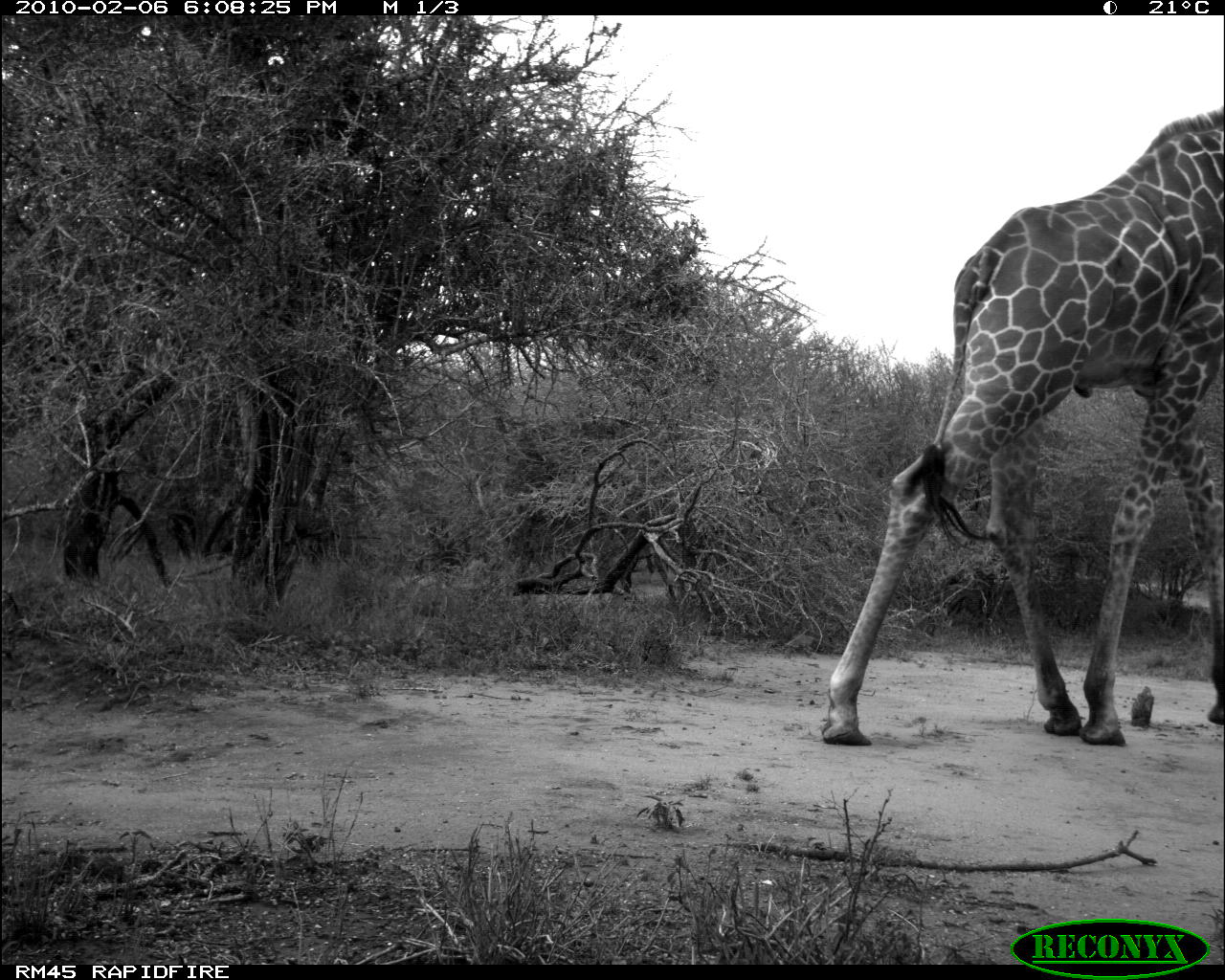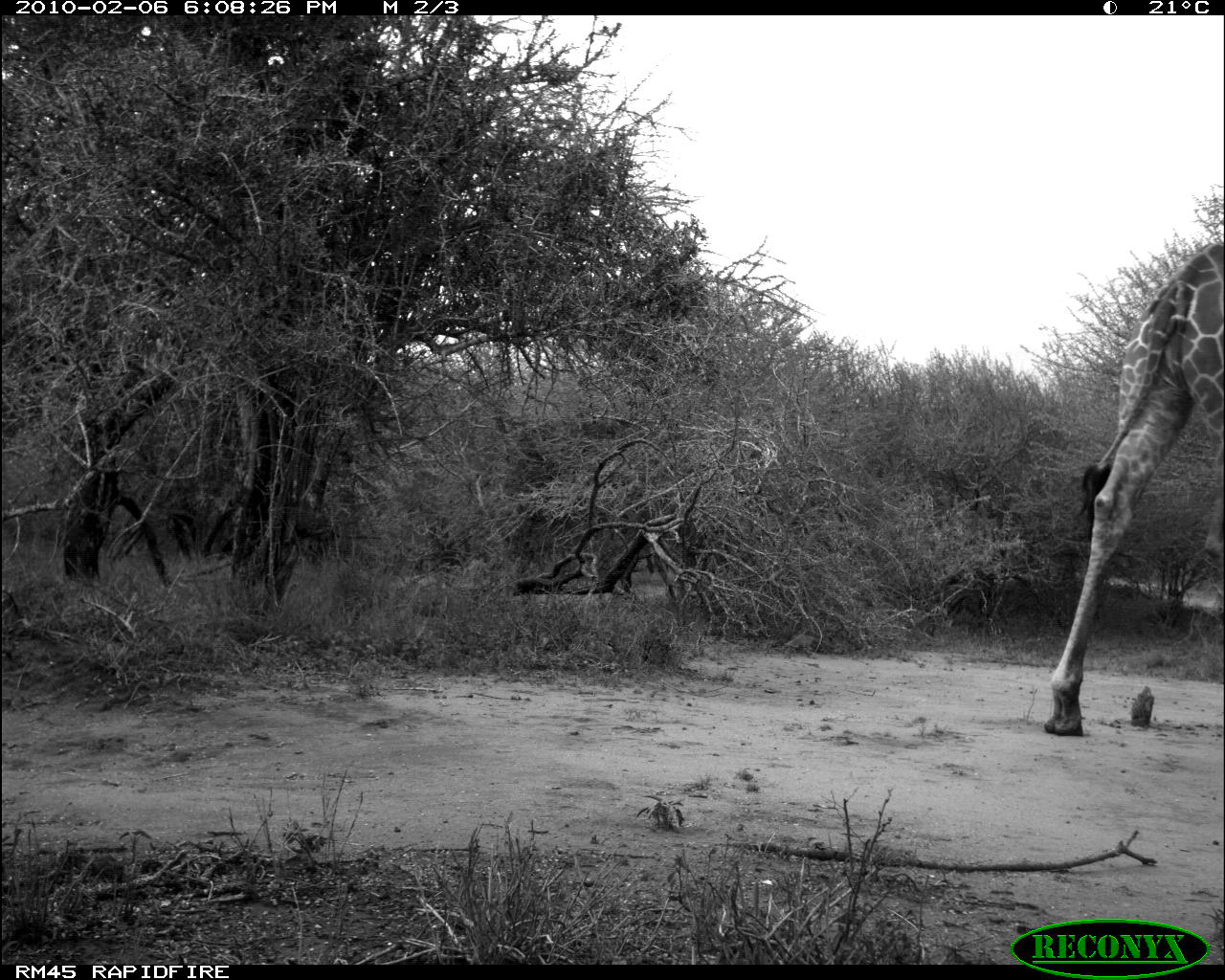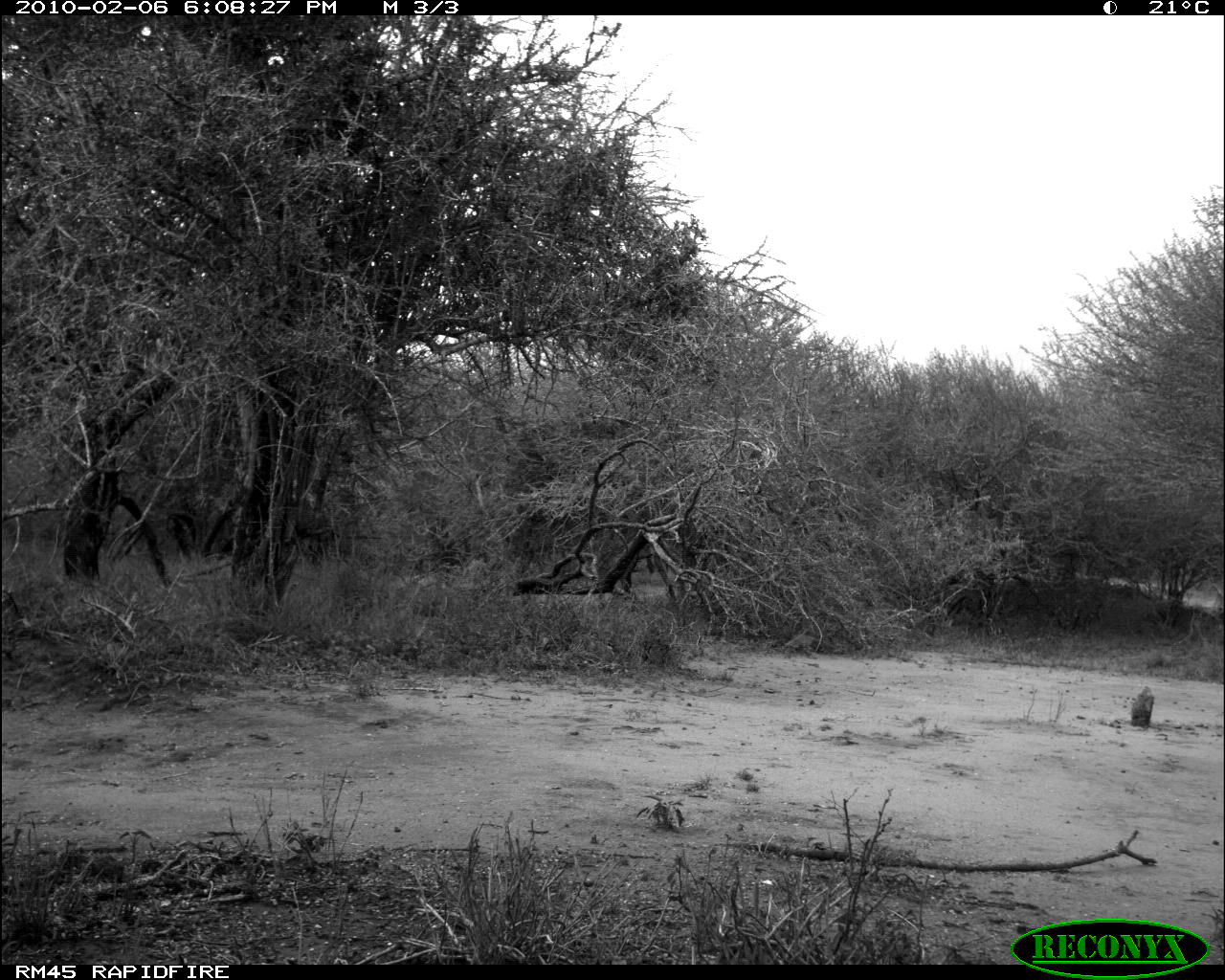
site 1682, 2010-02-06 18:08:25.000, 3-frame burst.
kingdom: Animalia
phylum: Chordata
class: Mammalia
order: Artiodactyla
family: Giraffidae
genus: Giraffa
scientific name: Giraffa camelopardalis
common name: giraffe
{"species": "Giraffa camelopardalis (giraffe)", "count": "1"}